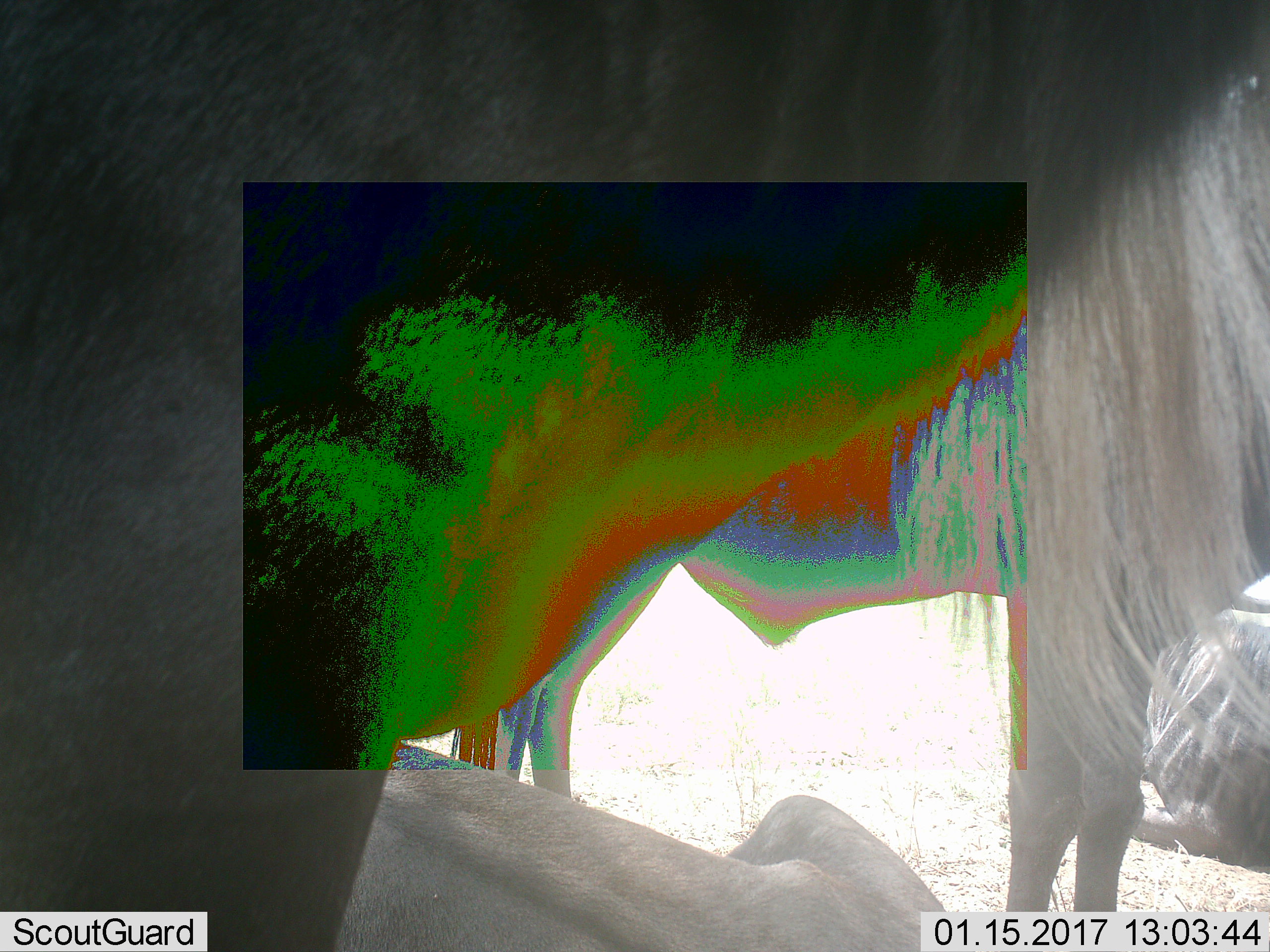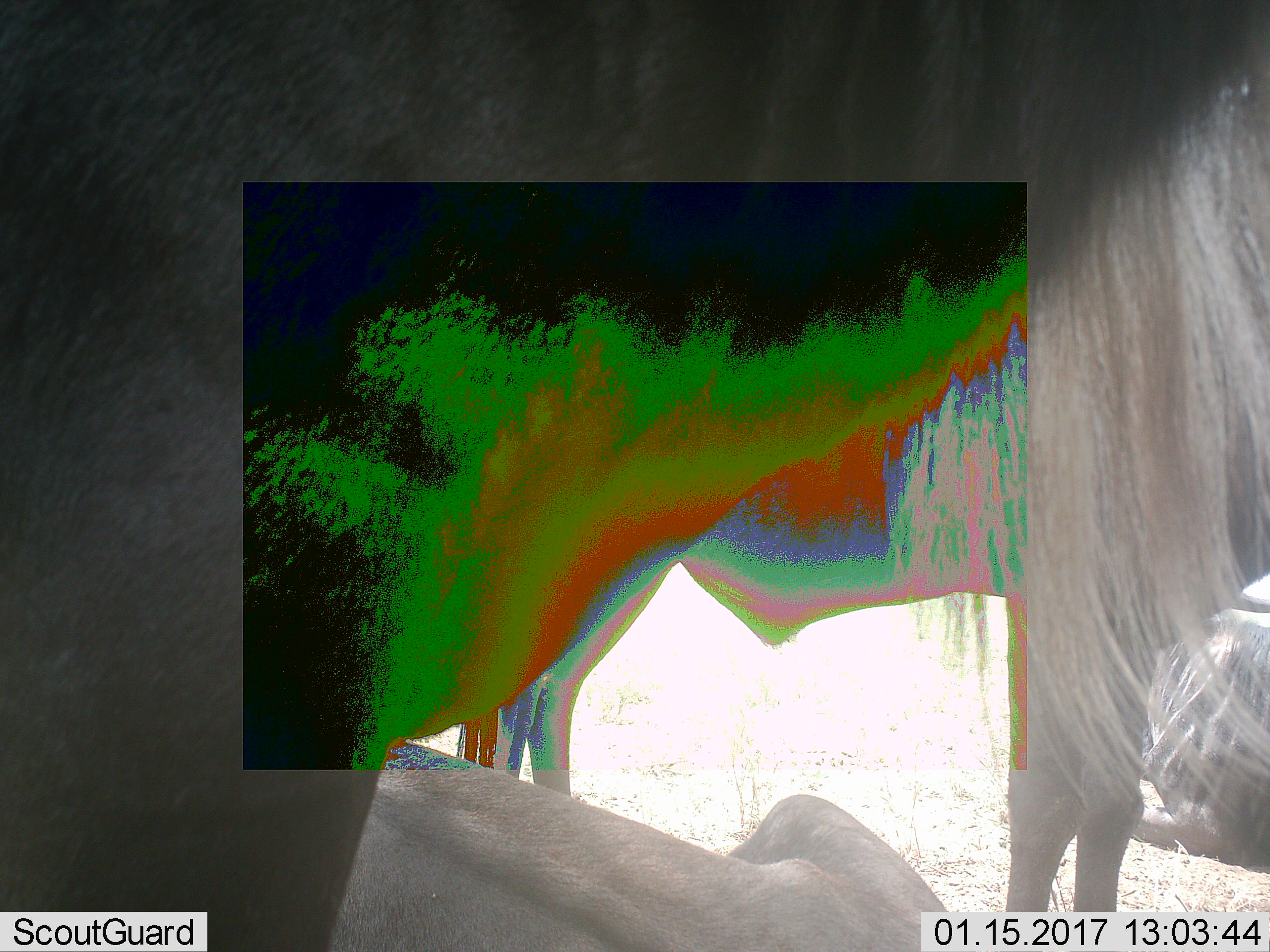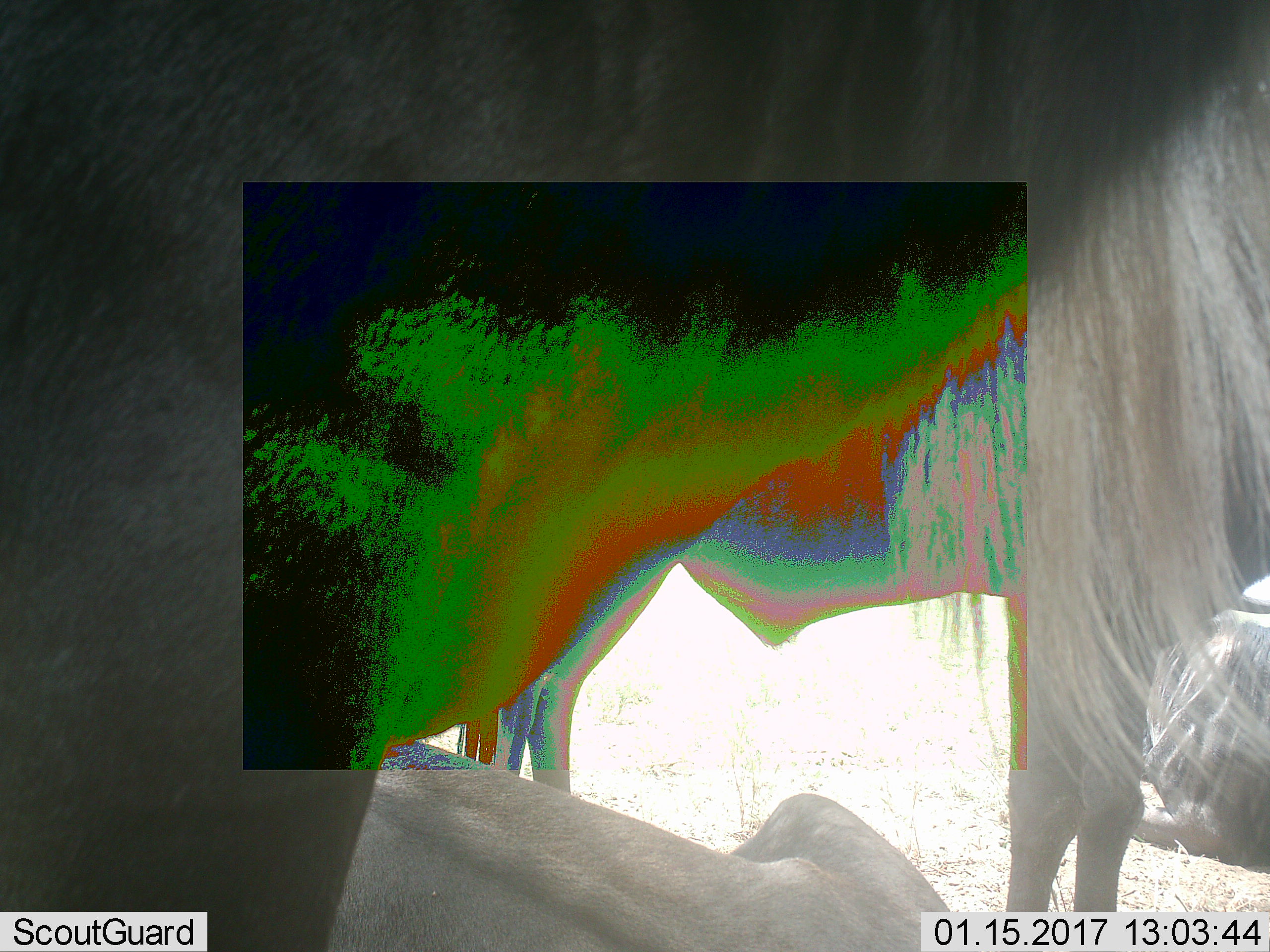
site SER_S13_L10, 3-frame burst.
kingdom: Animalia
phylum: Chordata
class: Mammalia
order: Artiodactyla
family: Bovidae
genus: Connochaetes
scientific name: Connochaetes taurinus taurinus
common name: blue wildebeest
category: wildebeestblue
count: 4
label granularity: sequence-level